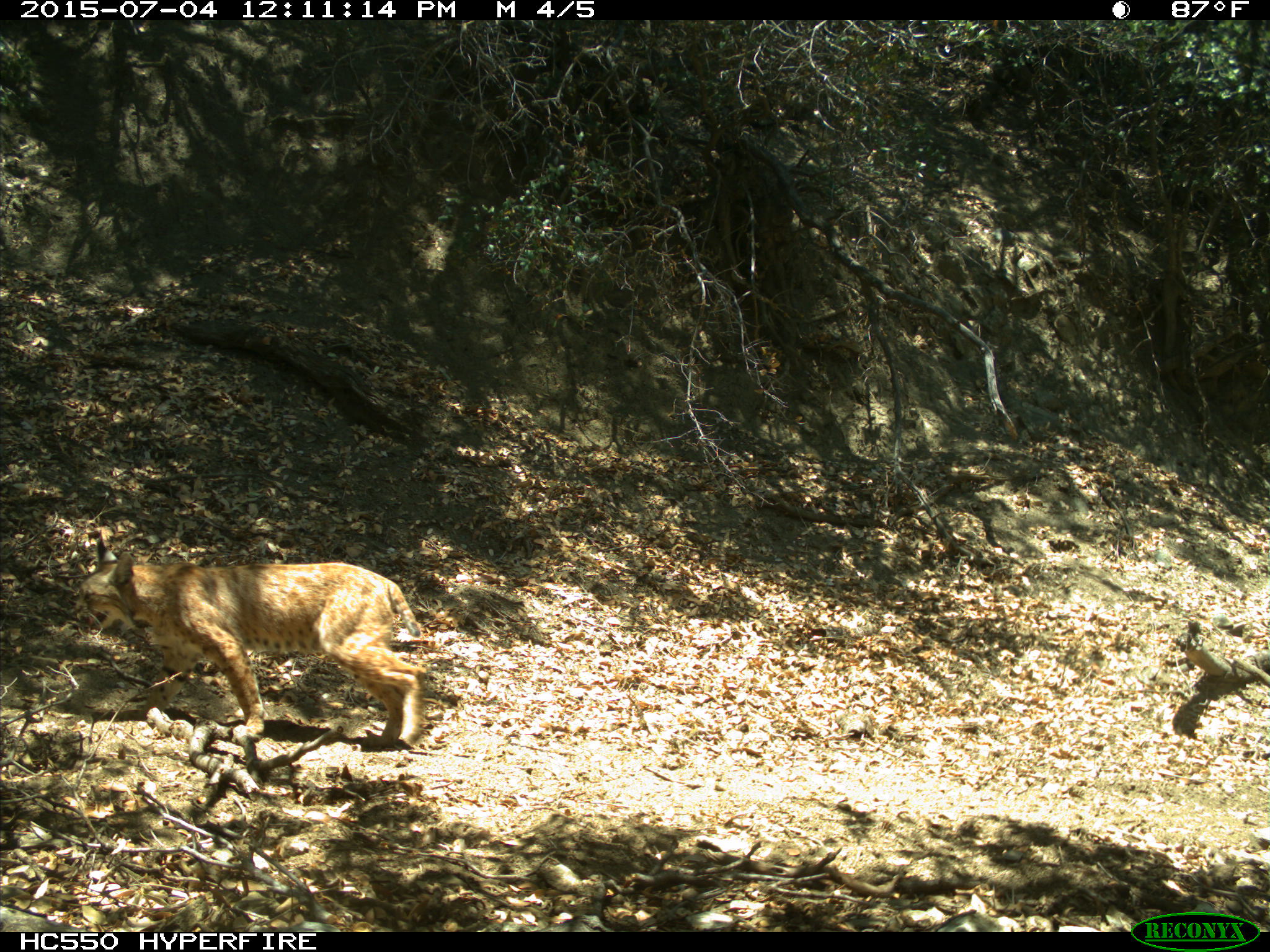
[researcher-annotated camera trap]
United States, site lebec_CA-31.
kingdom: Animalia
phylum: Chordata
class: Mammalia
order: Carnivora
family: Felidae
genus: Lynx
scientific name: Lynx rufus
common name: bobcat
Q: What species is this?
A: Lynx rufus (bobcat).